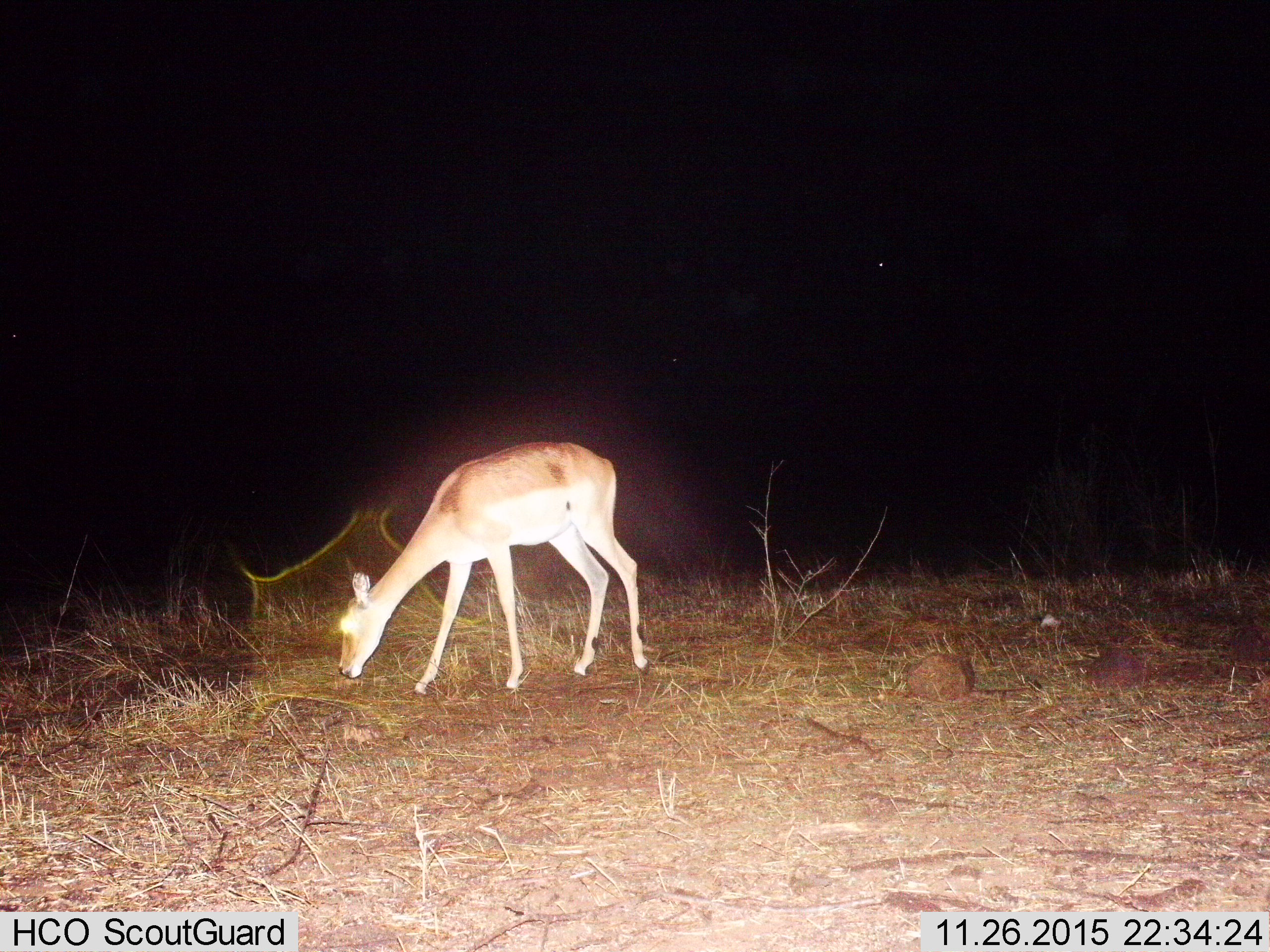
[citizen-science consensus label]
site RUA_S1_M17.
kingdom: Animalia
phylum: Chordata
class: Mammalia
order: Artiodactyla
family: Bovidae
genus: Aepyceros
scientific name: Aepyceros melampus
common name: impala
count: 1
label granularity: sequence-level